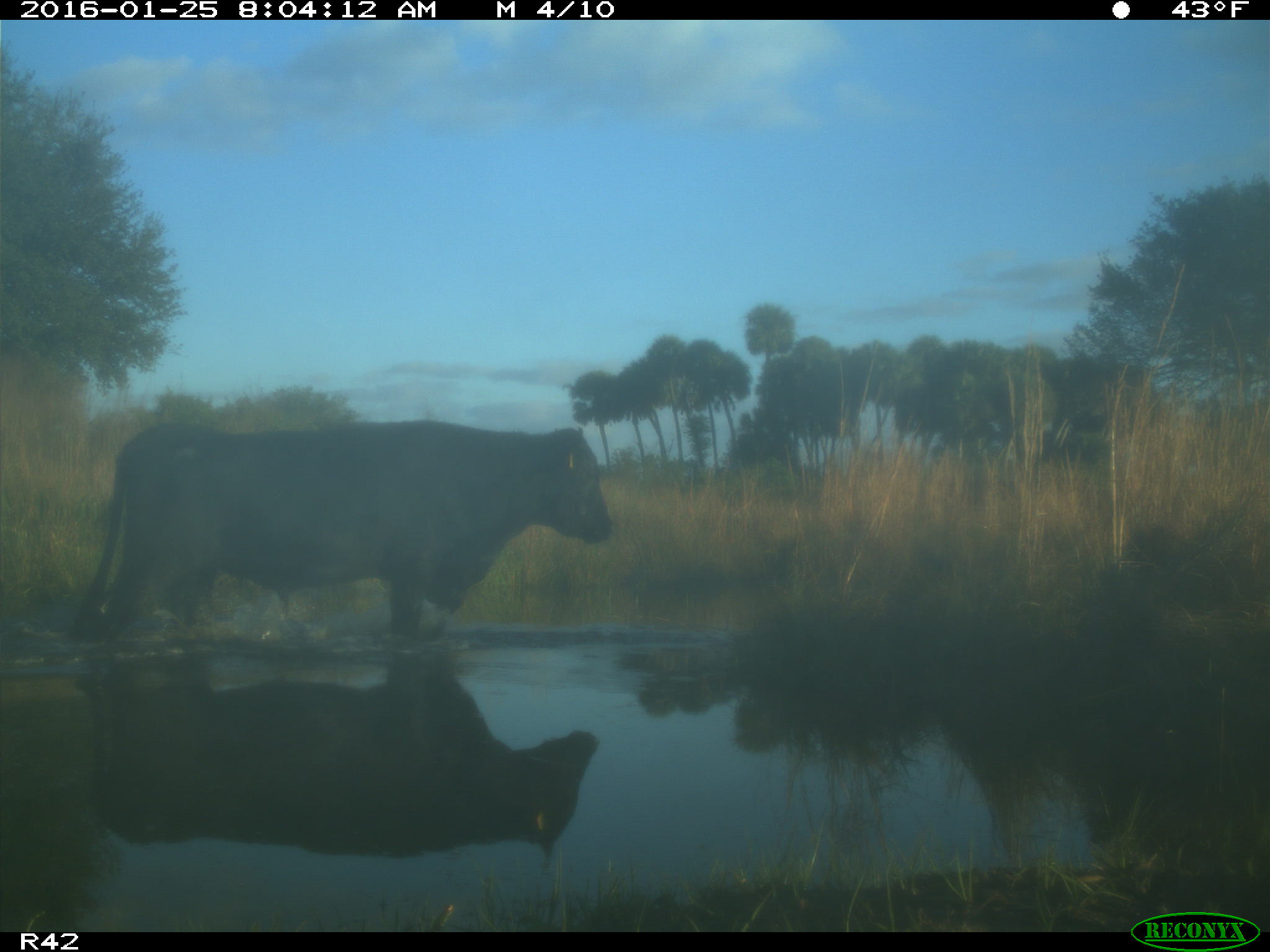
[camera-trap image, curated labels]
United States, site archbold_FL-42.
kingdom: Animalia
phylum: Chordata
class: Mammalia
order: Artiodactyla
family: Bovidae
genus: Bos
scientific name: Bos taurus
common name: domestic cow